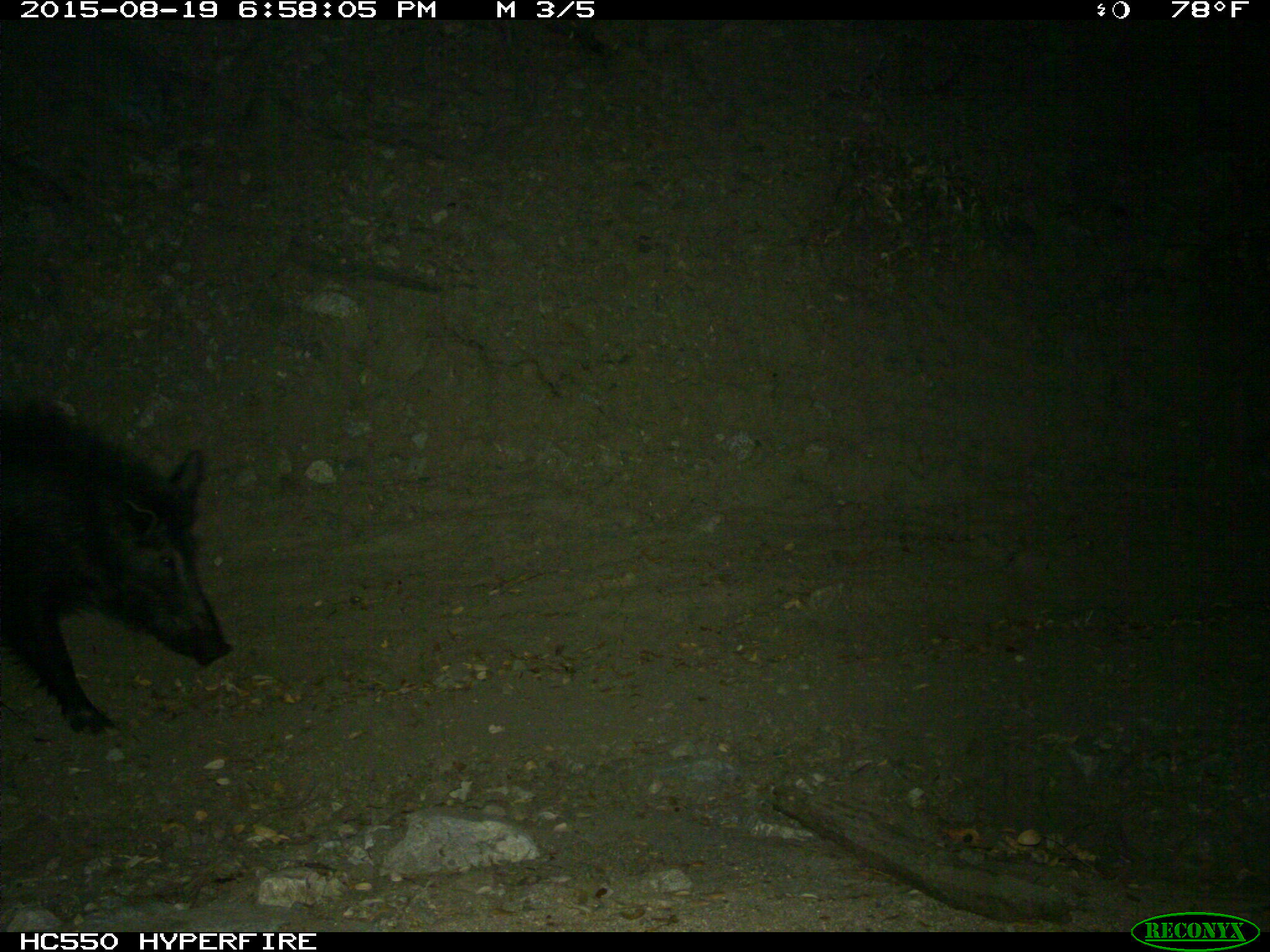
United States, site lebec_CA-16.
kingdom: Animalia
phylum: Chordata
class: Mammalia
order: Artiodactyla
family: Suidae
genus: Sus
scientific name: Sus scrofa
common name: wild boar